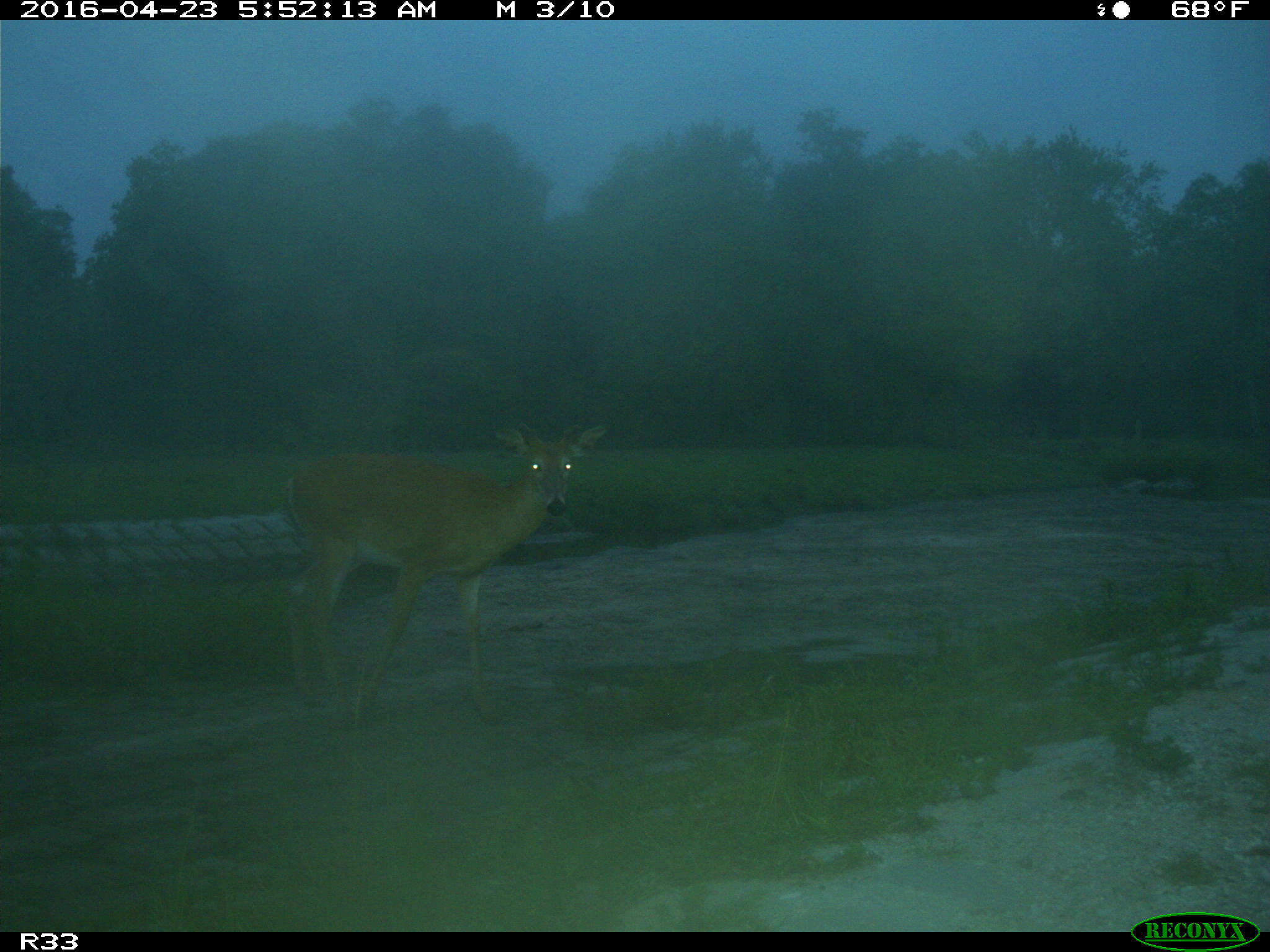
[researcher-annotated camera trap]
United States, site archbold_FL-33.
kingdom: Animalia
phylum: Chordata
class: Mammalia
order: Artiodactyla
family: Cervidae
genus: Odocoileus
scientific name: Odocoileus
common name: deer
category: unidentified deer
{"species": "unidentified deer (deer) (Odocoileus)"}